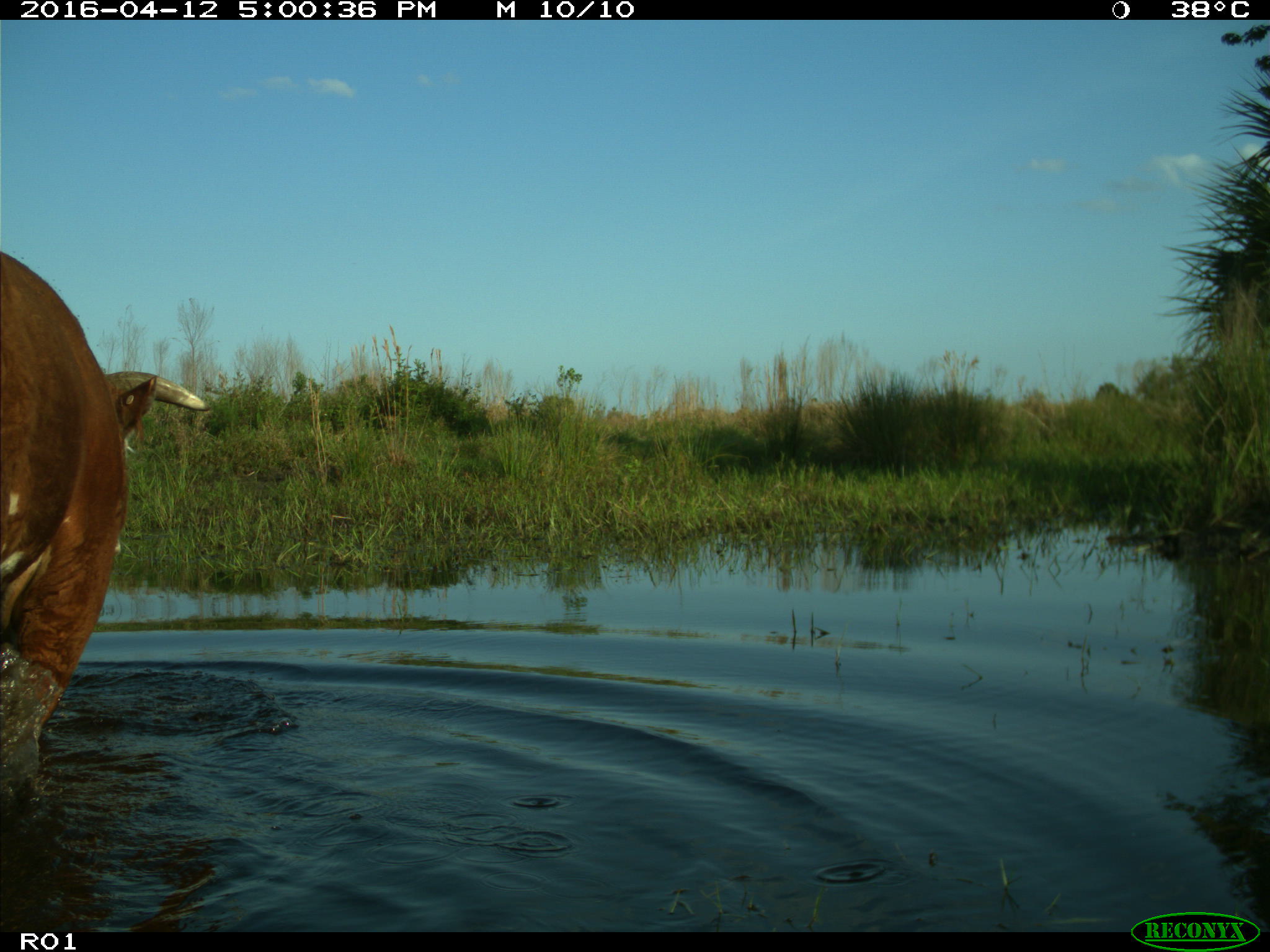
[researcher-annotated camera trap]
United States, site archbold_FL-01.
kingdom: Animalia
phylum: Chordata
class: Mammalia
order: Artiodactyla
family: Bovidae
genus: Bos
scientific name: Bos taurus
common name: domestic cow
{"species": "Bos taurus (domestic cow)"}